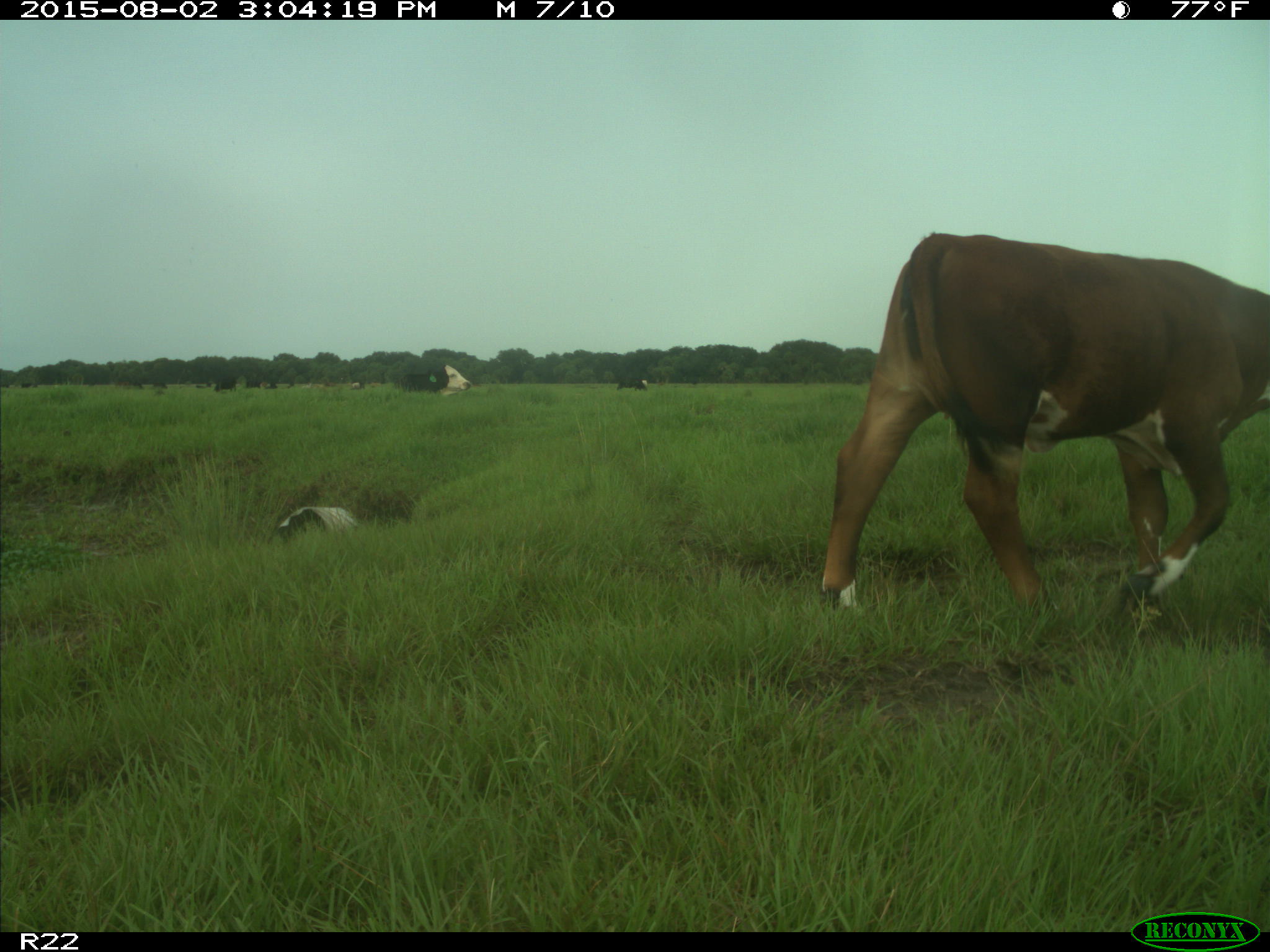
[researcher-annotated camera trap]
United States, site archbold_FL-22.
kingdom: Animalia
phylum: Chordata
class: Mammalia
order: Artiodactyla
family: Bovidae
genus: Bos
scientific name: Bos taurus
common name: domestic cow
Bos taurus (domestic cow).